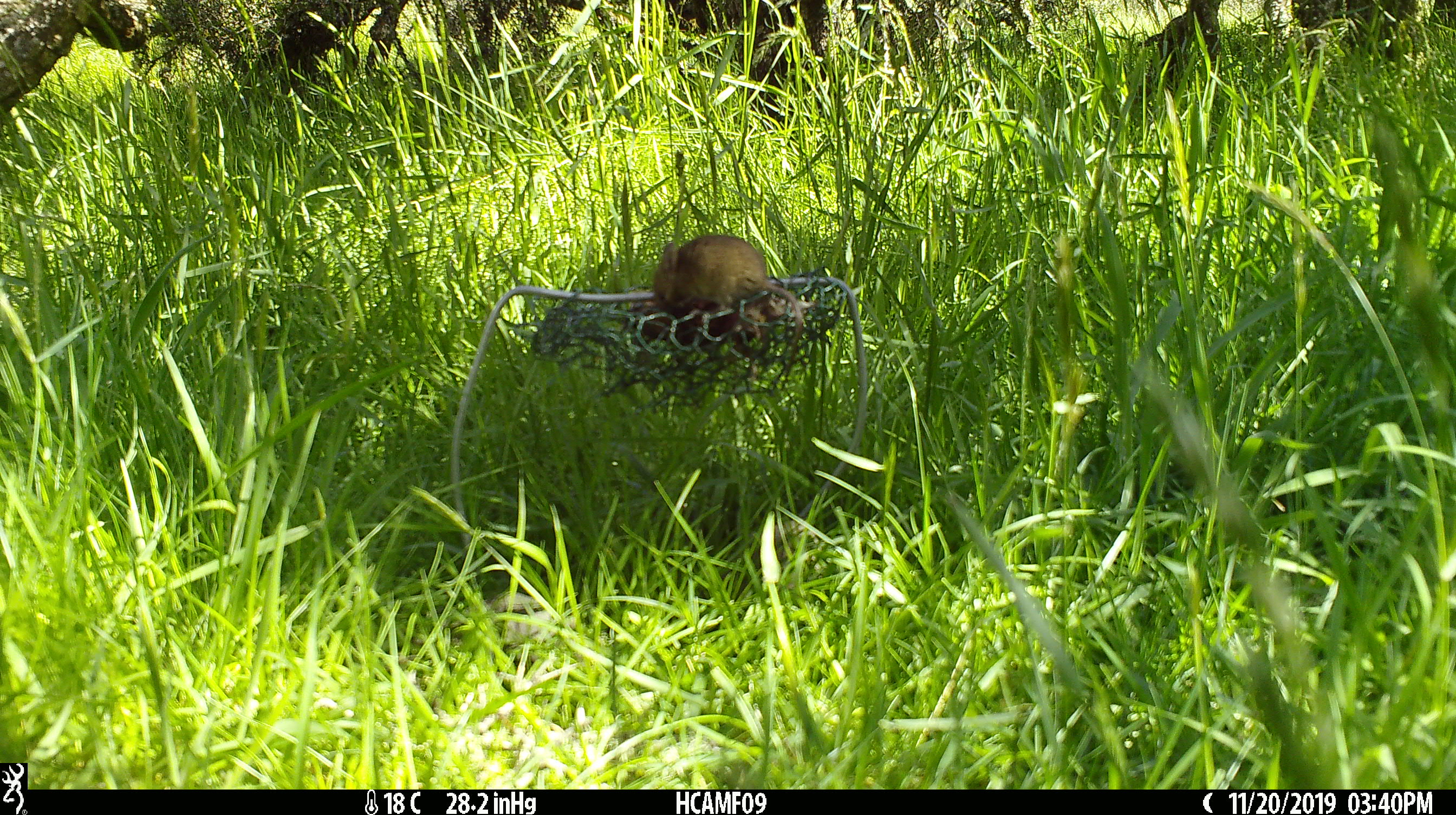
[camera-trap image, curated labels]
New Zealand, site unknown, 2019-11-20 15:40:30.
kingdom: Animalia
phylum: Chordata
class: Mammalia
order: Rodentia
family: Muridae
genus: Mus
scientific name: Mus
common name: mouse